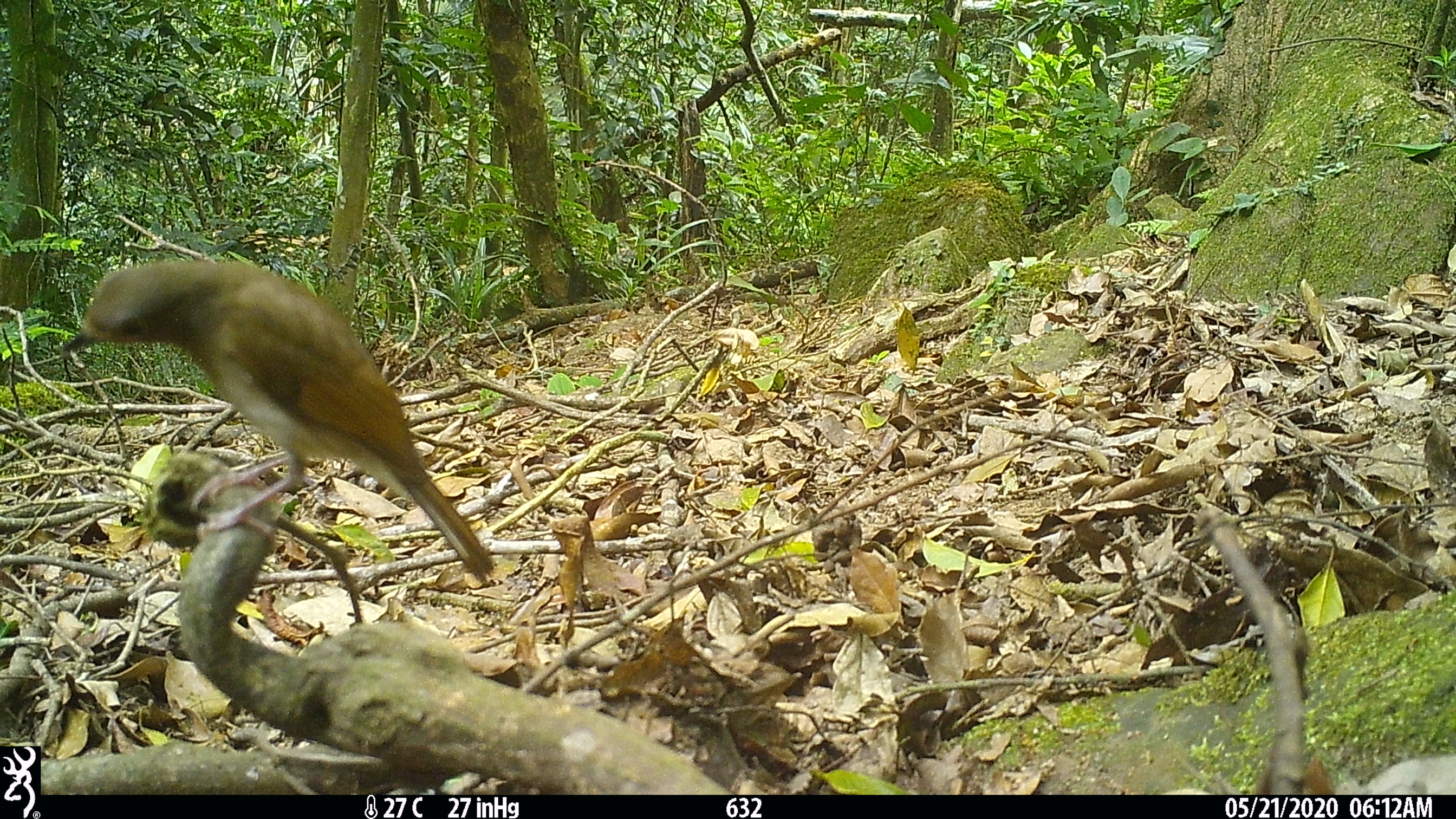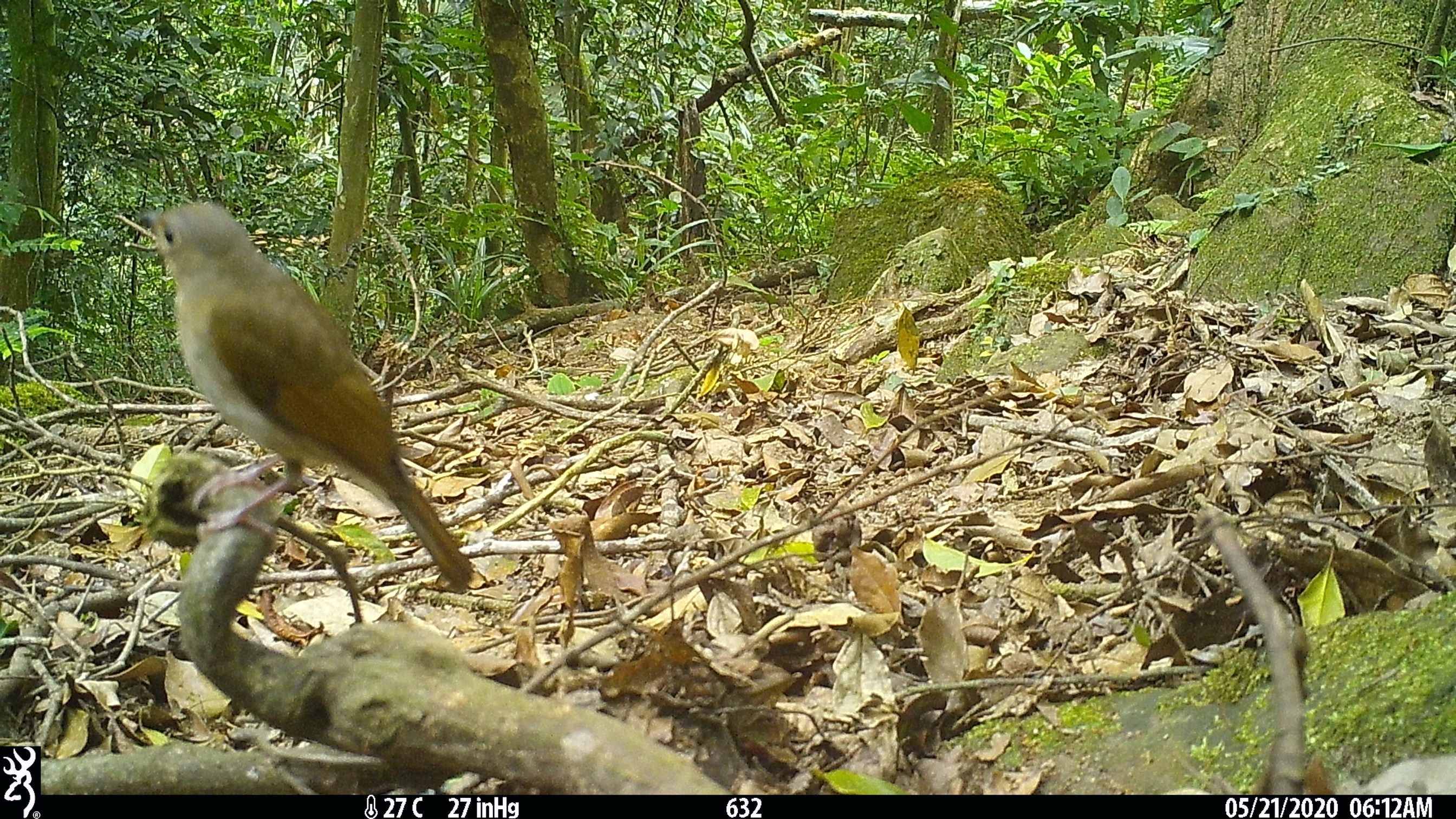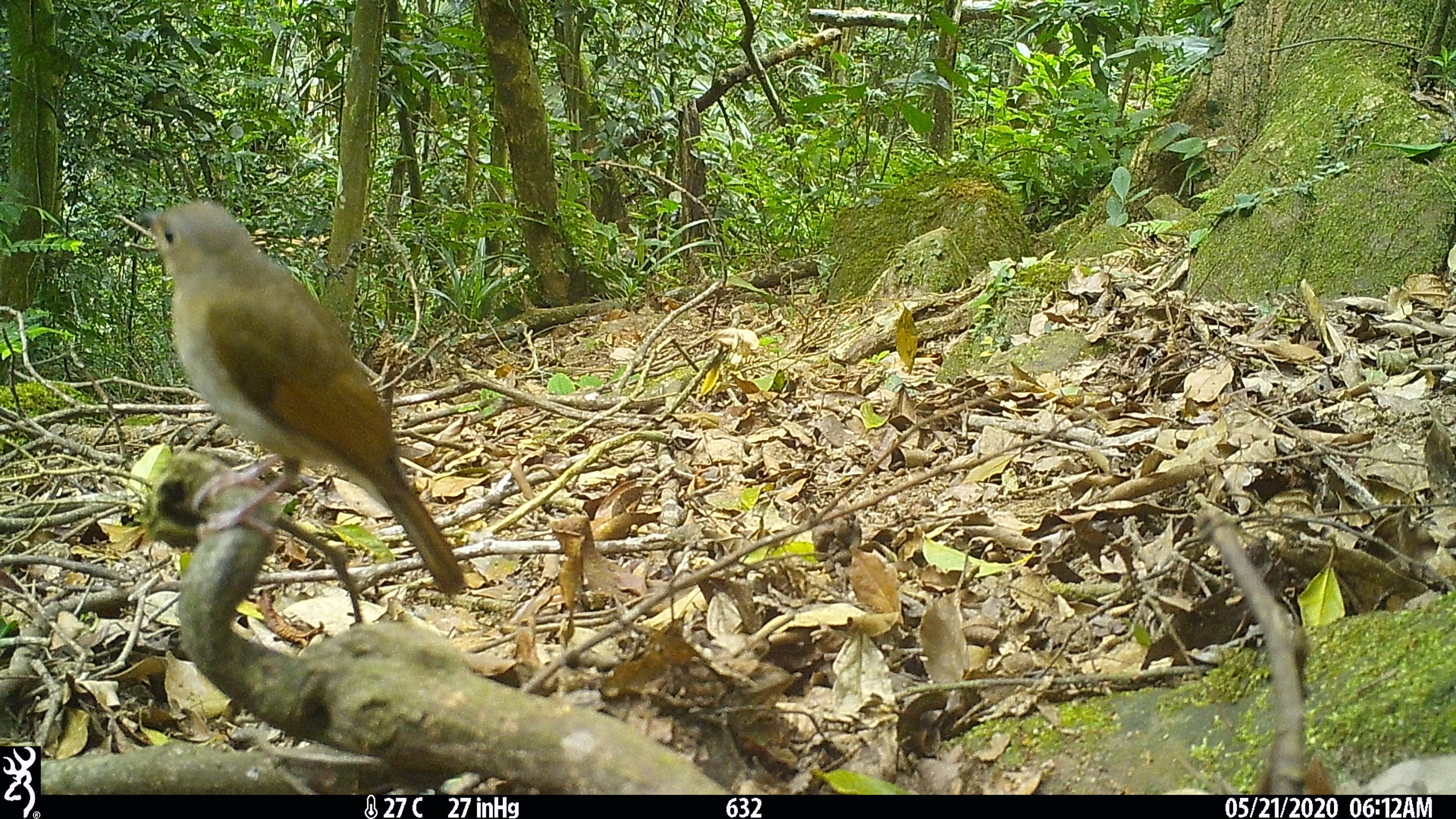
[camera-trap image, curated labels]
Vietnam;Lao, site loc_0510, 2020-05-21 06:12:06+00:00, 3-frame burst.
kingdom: Animalia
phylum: Chordata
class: Aves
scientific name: Aves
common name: bird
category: unidentified bird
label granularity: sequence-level